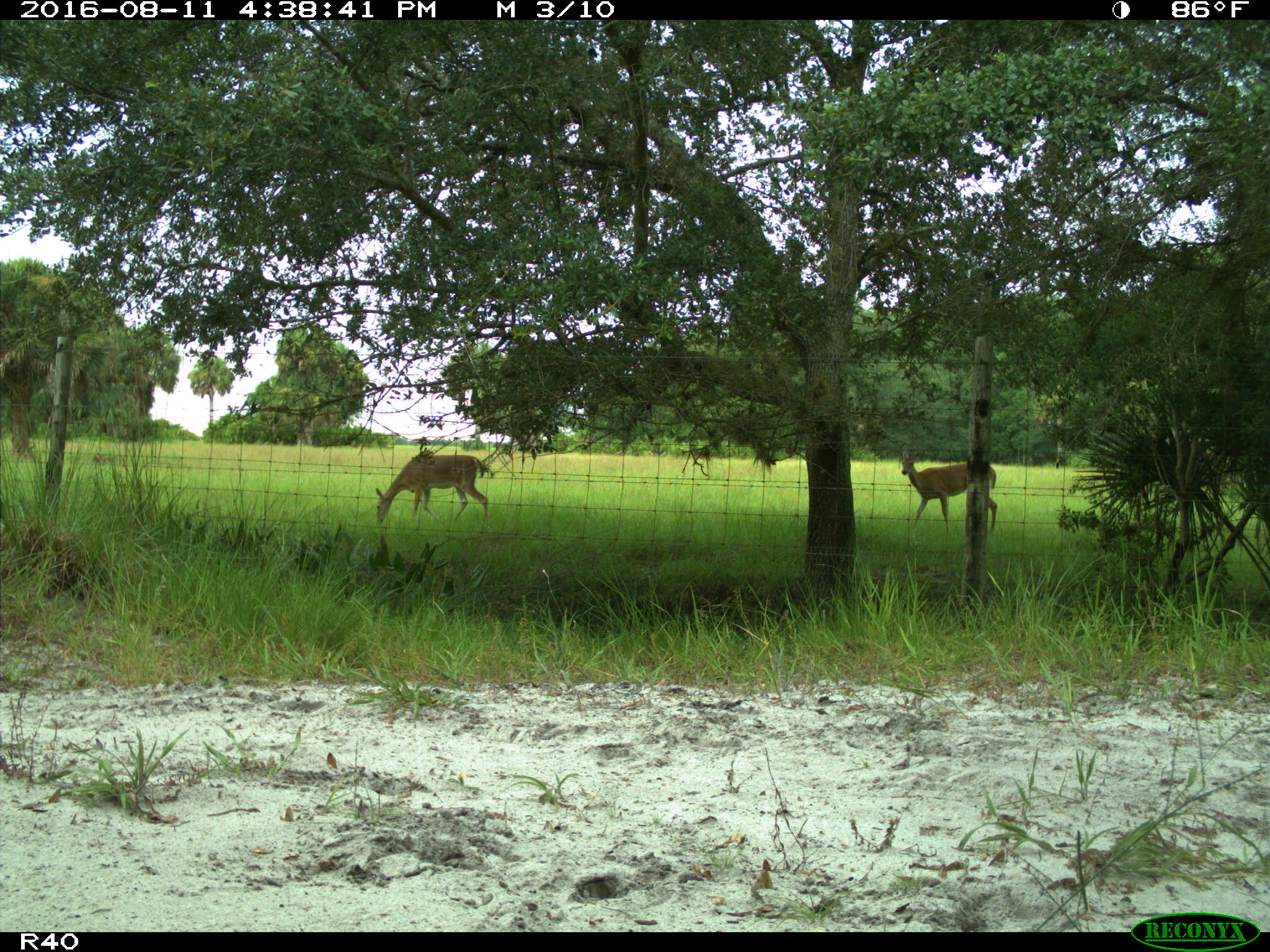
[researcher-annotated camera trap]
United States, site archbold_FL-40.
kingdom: Animalia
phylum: Chordata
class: Mammalia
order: Artiodactyla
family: Cervidae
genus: Odocoileus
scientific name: Odocoileus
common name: deer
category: unidentified deer